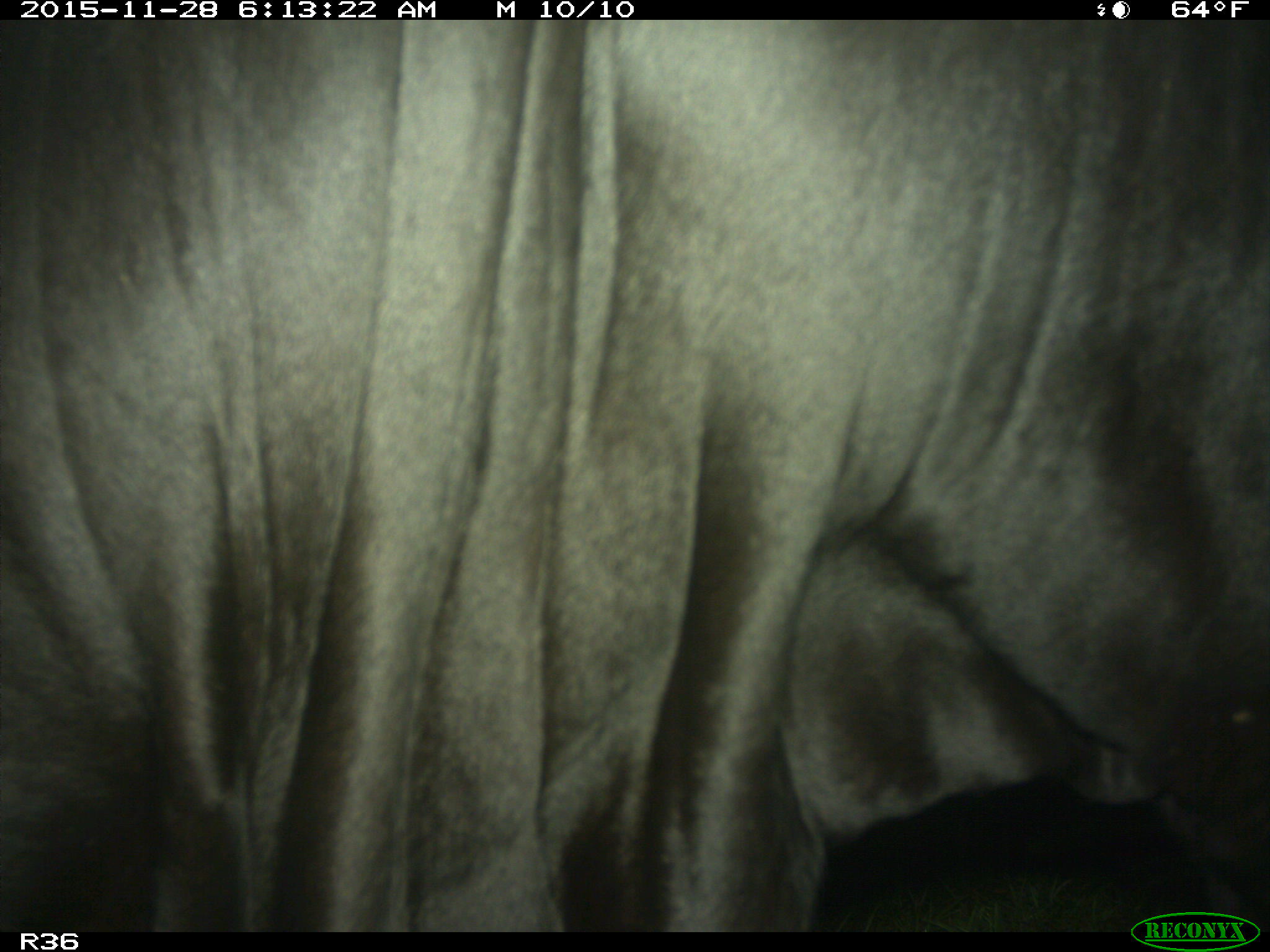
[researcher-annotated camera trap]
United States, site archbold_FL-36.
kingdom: Animalia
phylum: Chordata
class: Mammalia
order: Artiodactyla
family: Bovidae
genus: Bos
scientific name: Bos taurus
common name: domestic cow